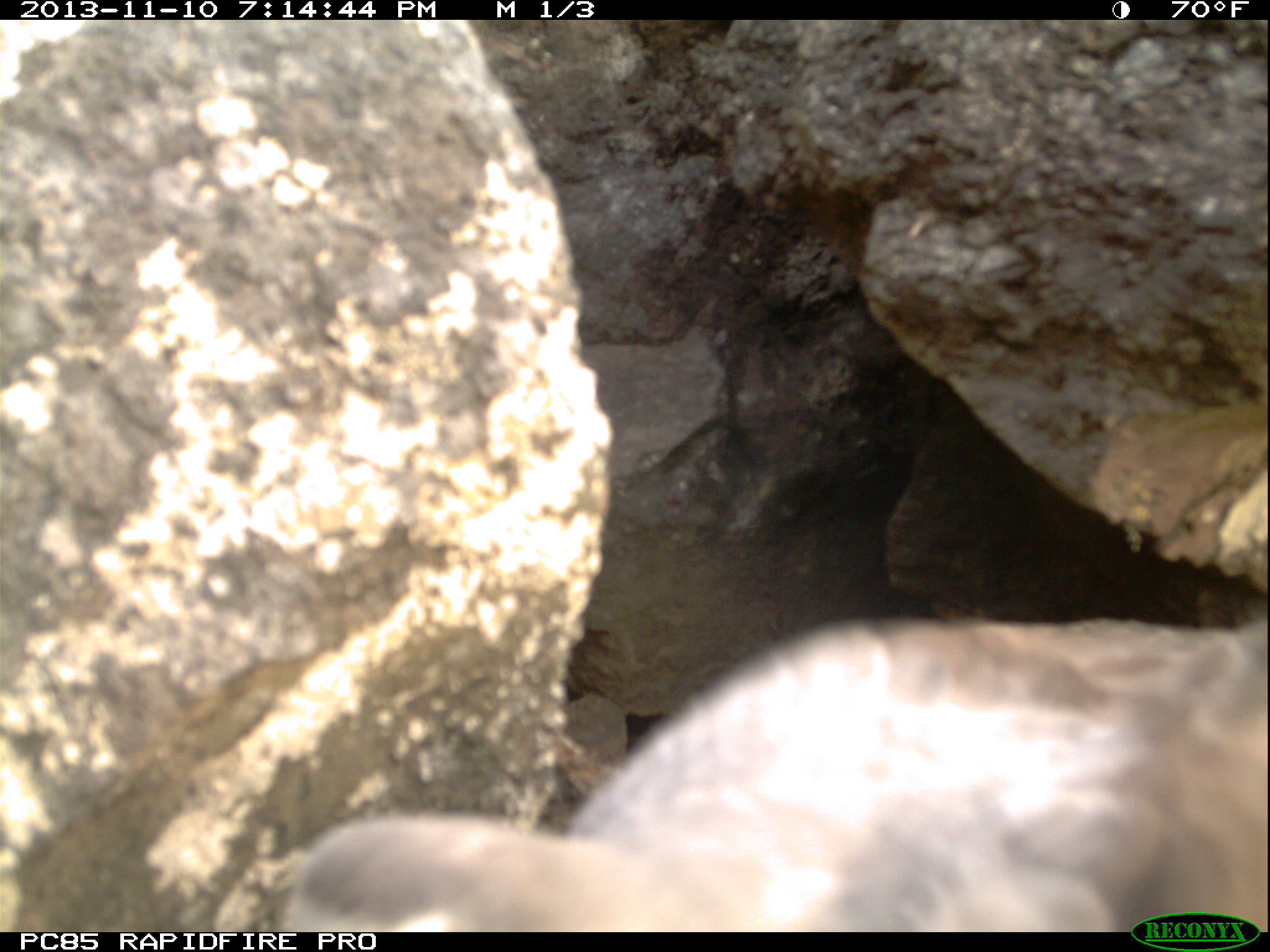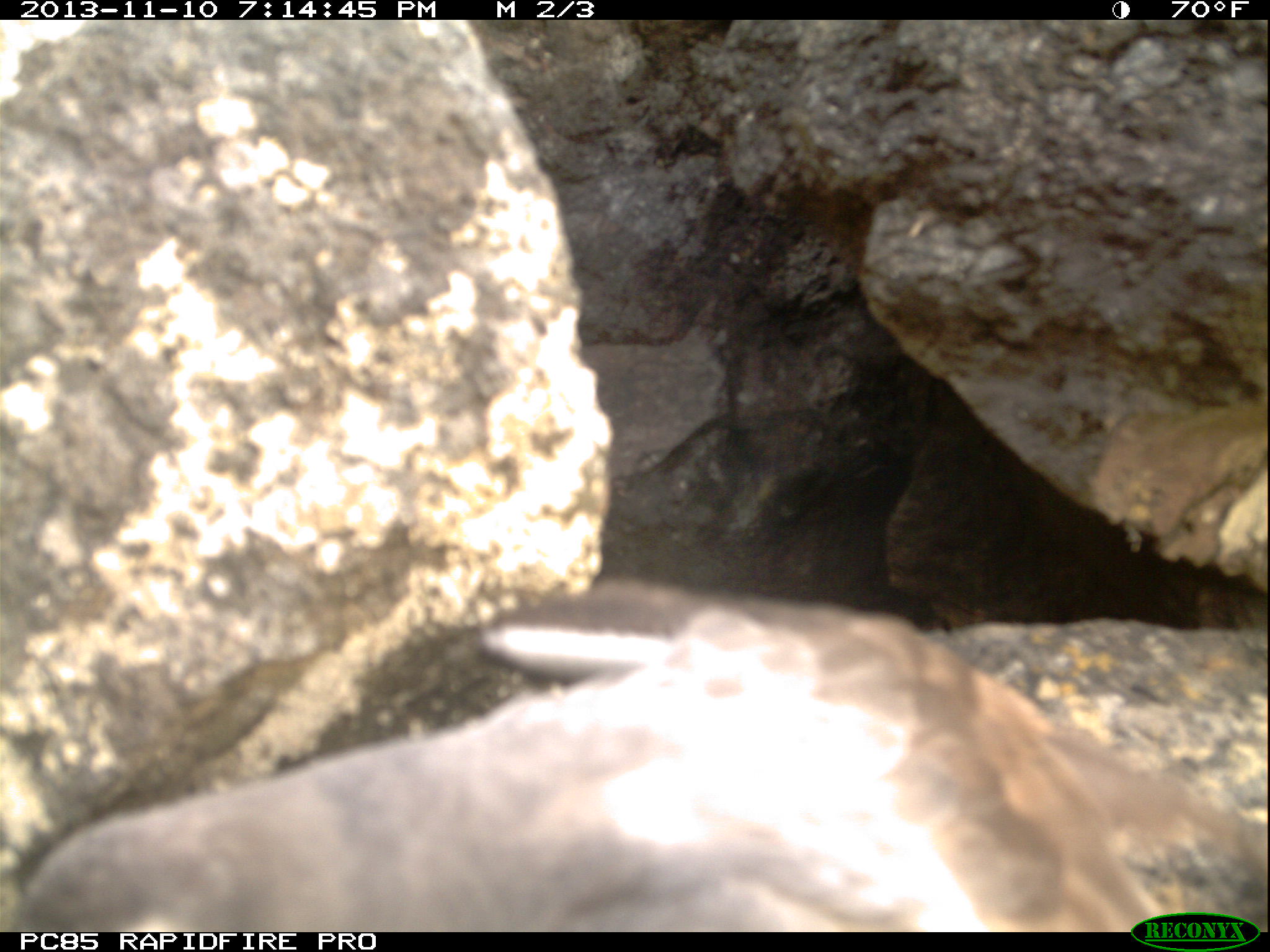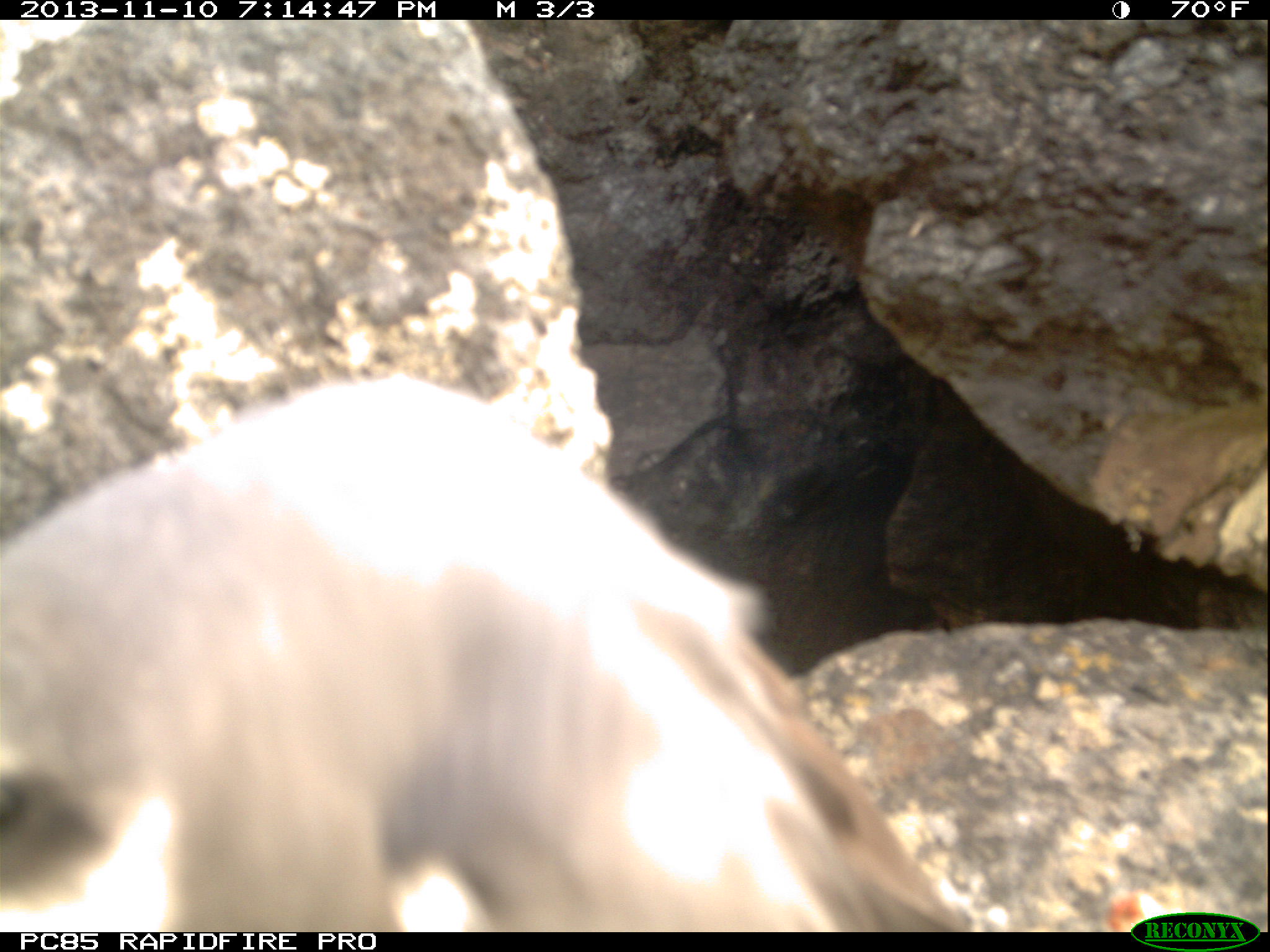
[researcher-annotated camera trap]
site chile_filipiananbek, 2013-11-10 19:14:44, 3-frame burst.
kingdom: Animalia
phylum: Chordata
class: Aves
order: Procellariiformes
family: Procellariidae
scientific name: Procellariidae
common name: petrel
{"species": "petrel (Procellariidae)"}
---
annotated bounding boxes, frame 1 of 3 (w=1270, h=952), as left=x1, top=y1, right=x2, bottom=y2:
petrel: left=267, top=597, right=1263, bottom=921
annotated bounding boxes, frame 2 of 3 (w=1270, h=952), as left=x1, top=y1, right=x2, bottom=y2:
petrel: left=0, top=569, right=1259, bottom=937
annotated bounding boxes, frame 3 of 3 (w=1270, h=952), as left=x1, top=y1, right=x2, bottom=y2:
petrel: left=0, top=351, right=974, bottom=928